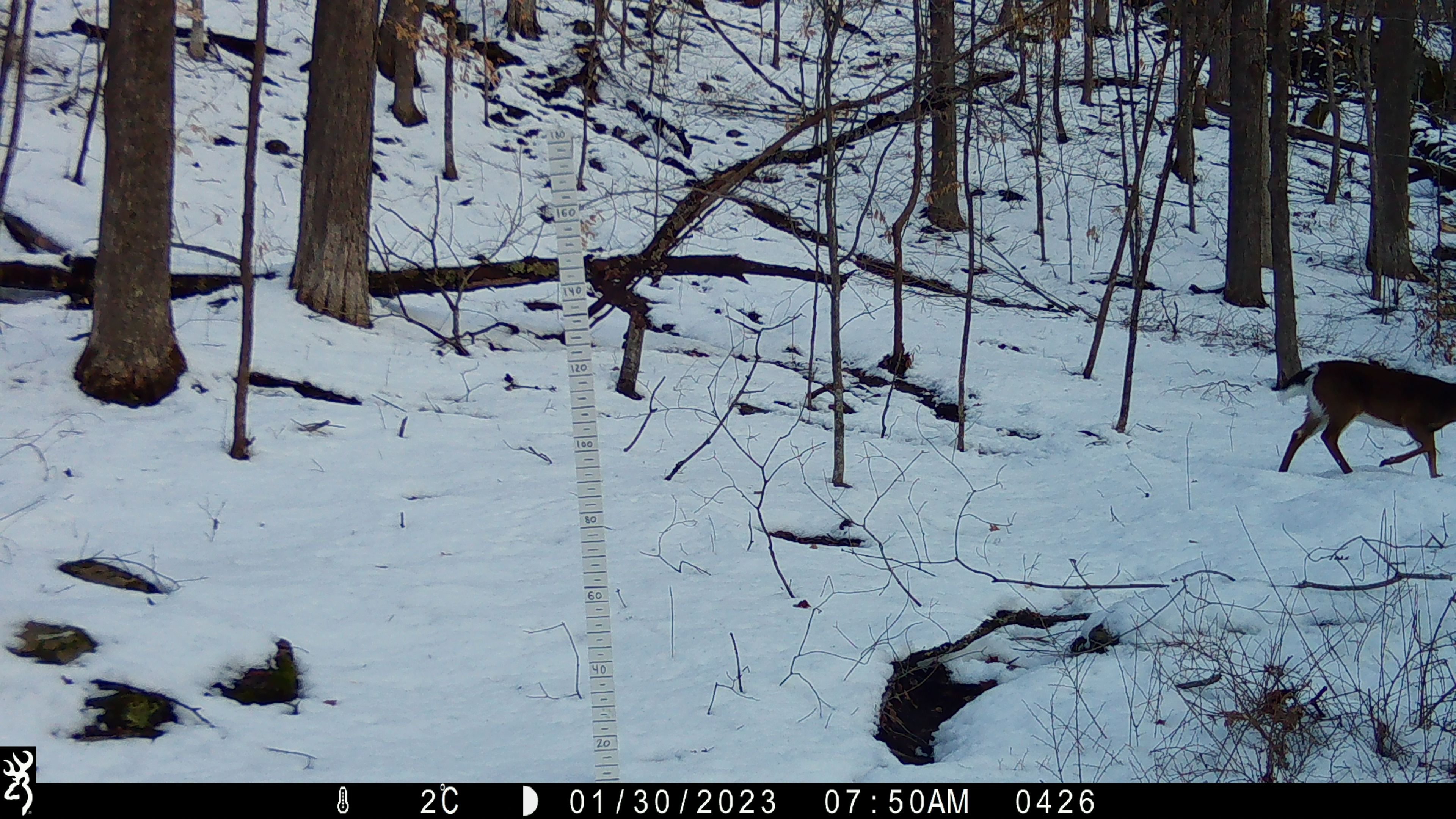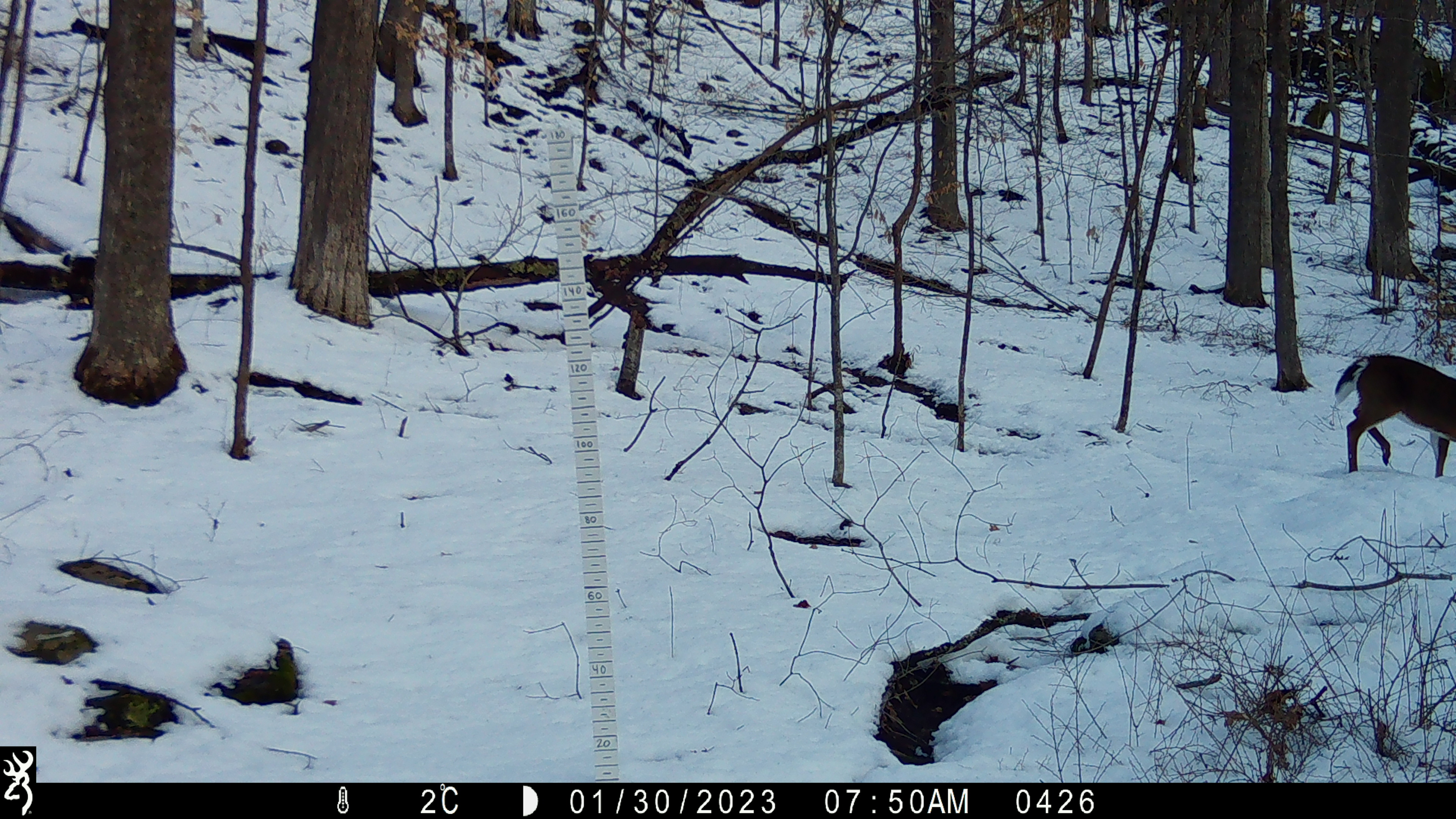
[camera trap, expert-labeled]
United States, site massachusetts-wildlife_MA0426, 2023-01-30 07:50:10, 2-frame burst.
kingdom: Animalia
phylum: Chordata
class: Mammalia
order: Artiodactyla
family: Cervidae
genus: Odocoileus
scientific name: Odocoileus virginianus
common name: white-tailed deer